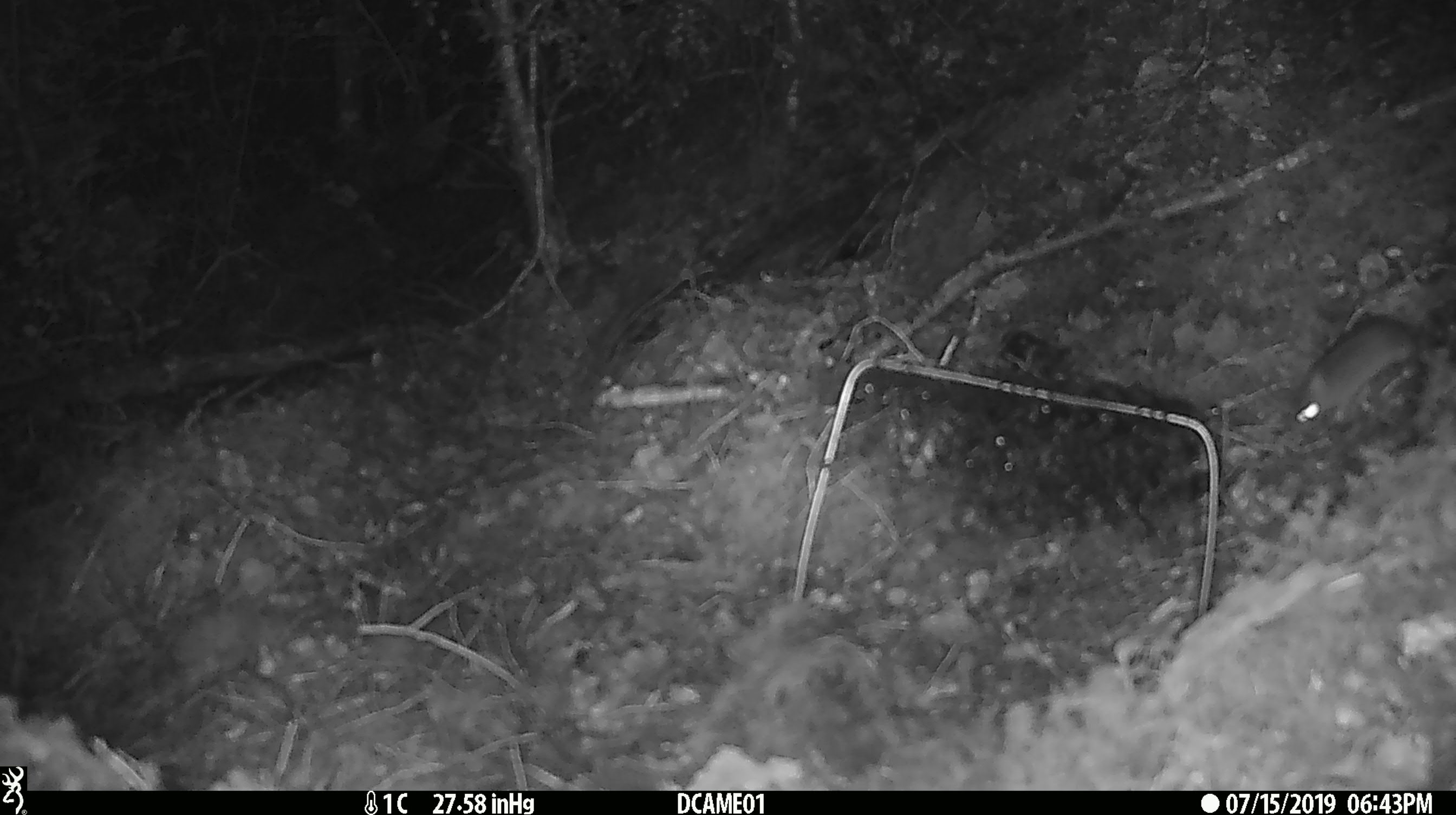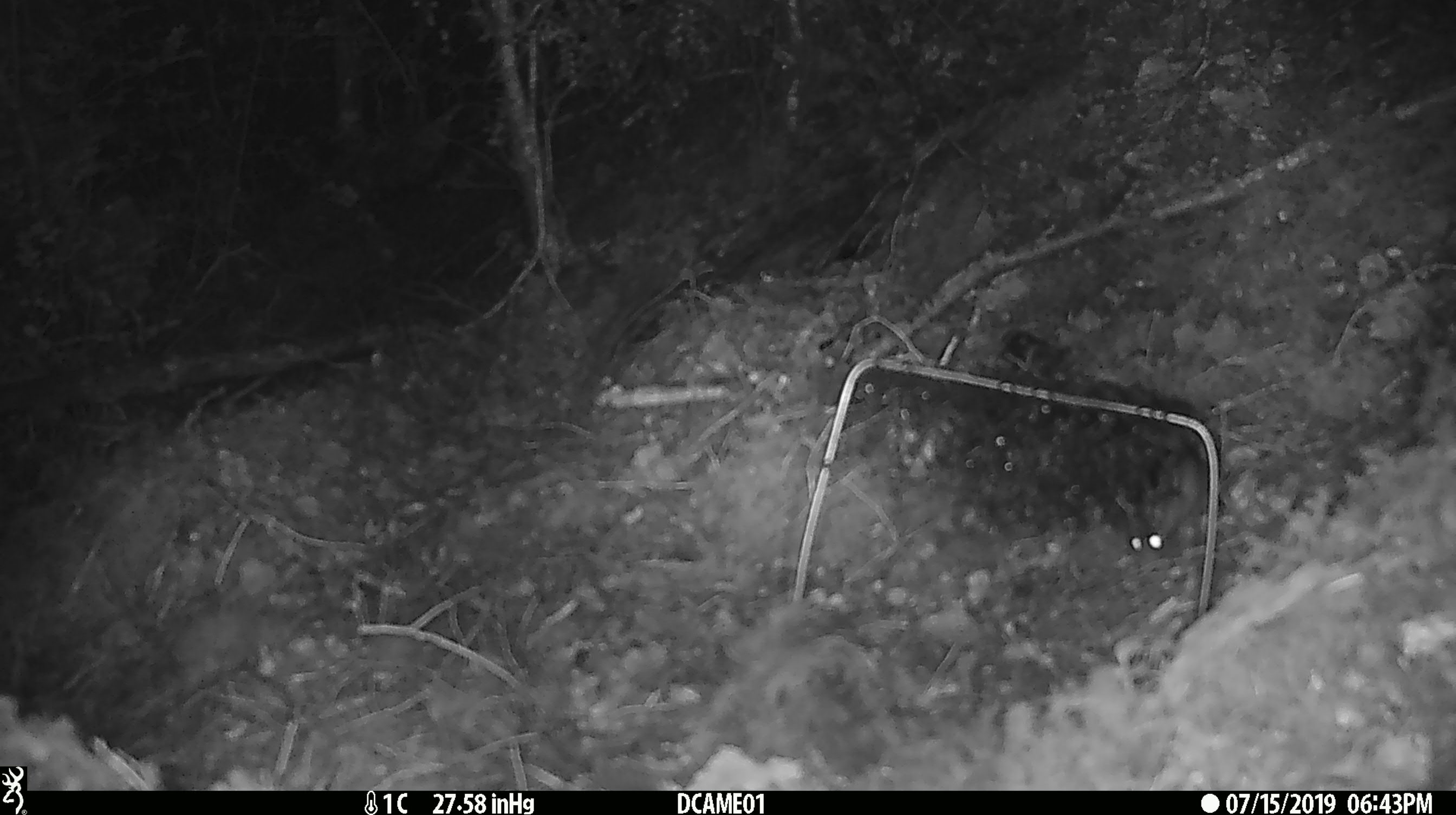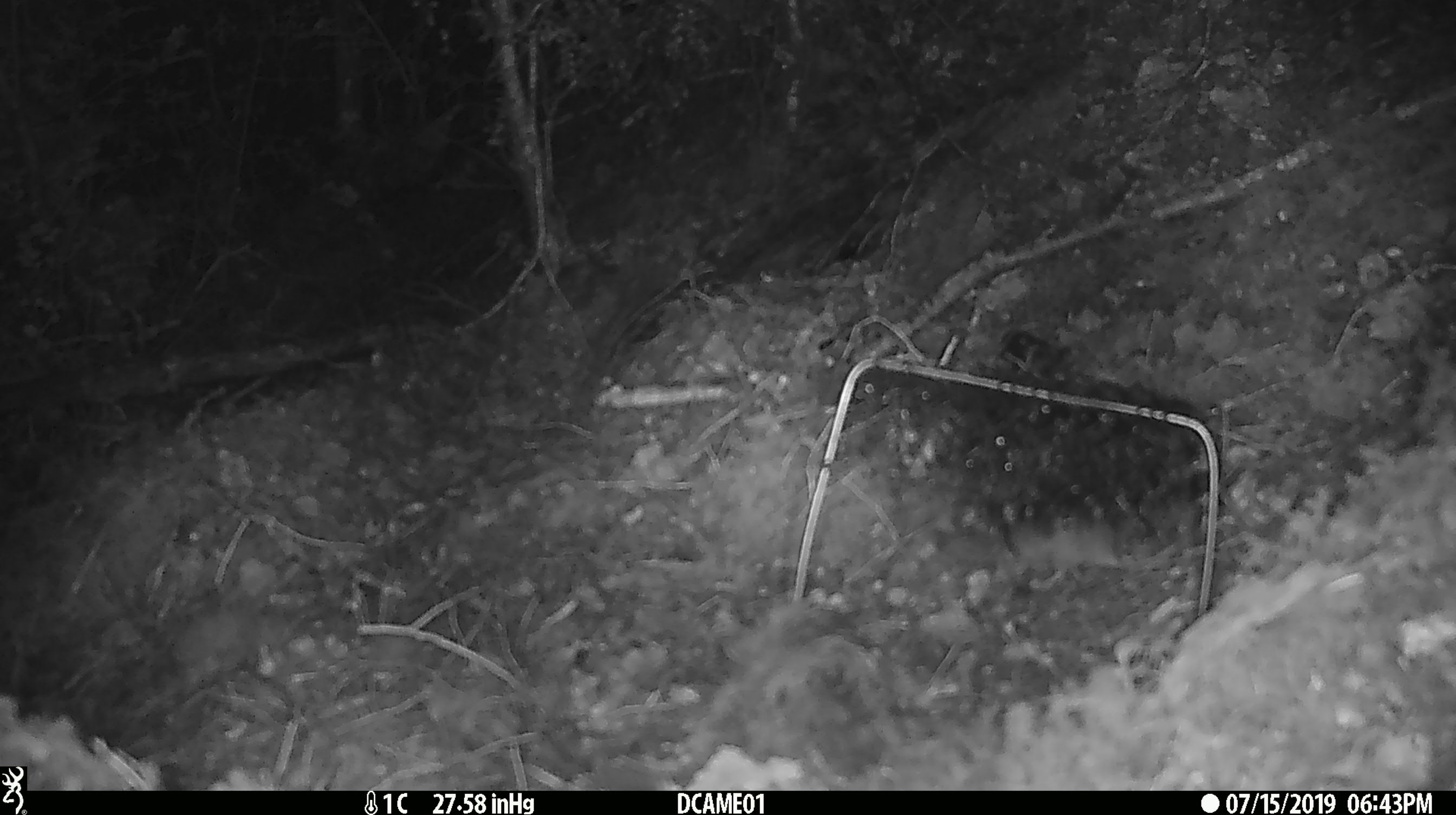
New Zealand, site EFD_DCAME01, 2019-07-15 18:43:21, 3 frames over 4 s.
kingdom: Animalia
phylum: Chordata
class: Mammalia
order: Rodentia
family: Muridae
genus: Mus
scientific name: Mus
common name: mouse